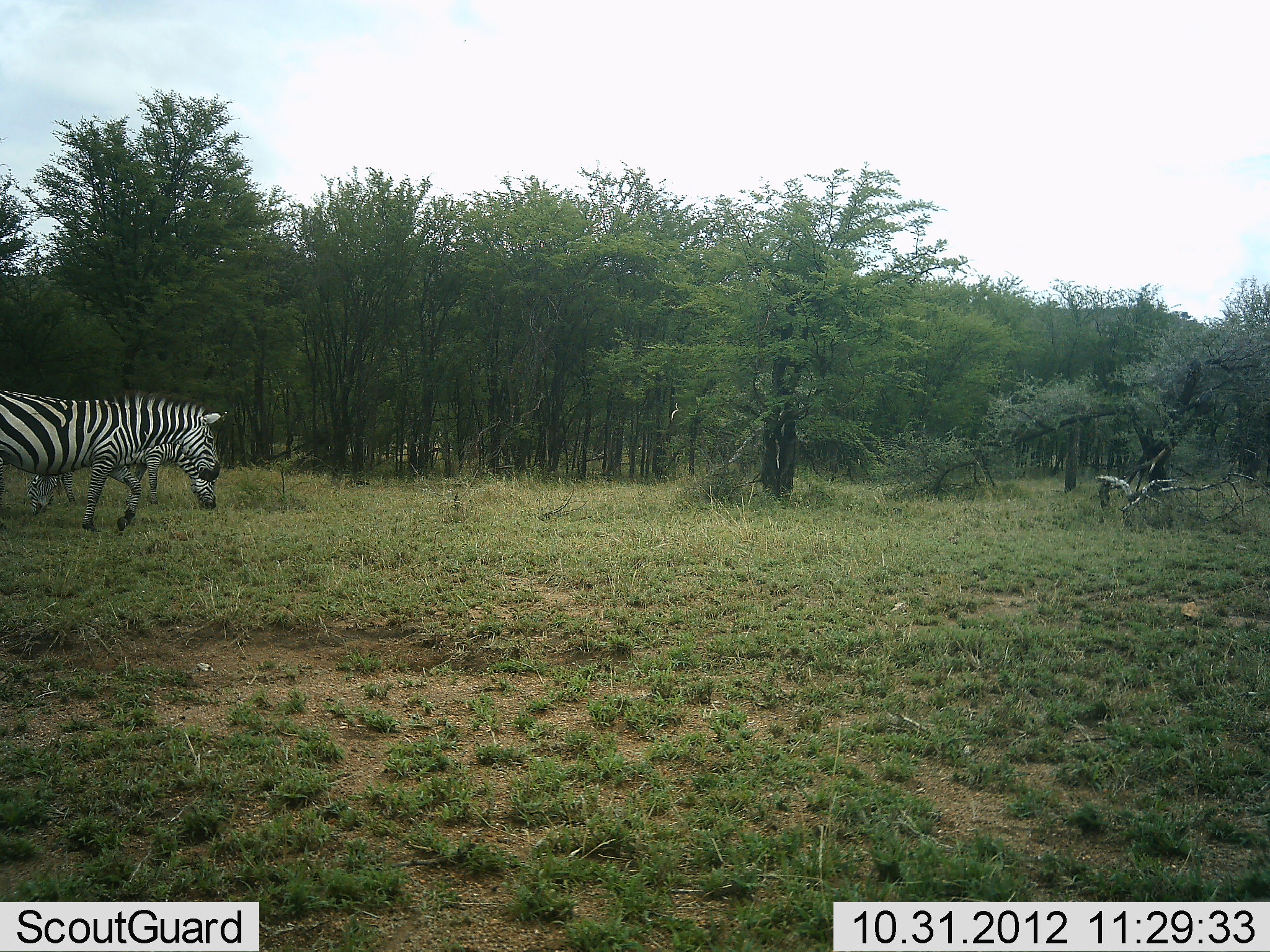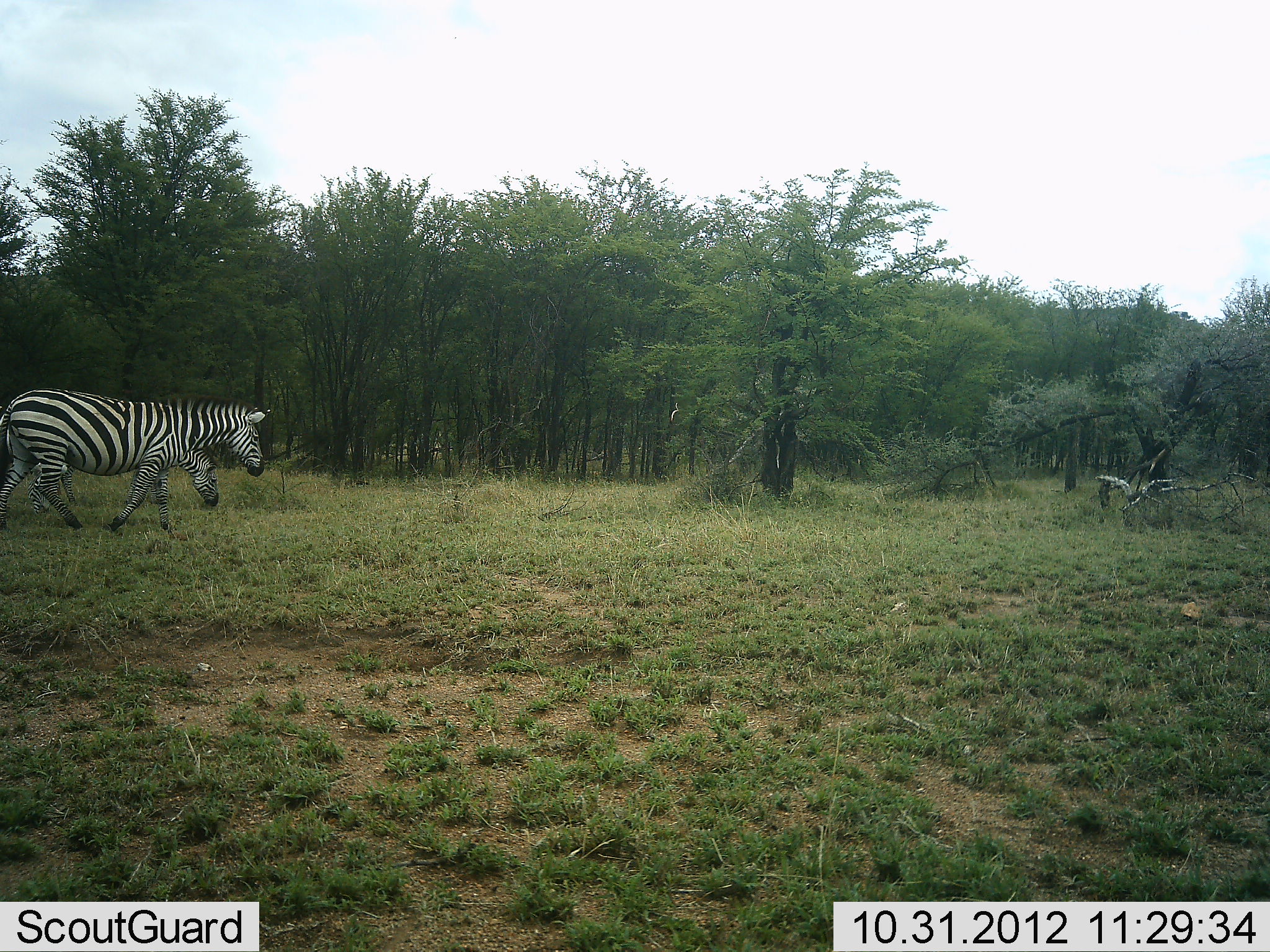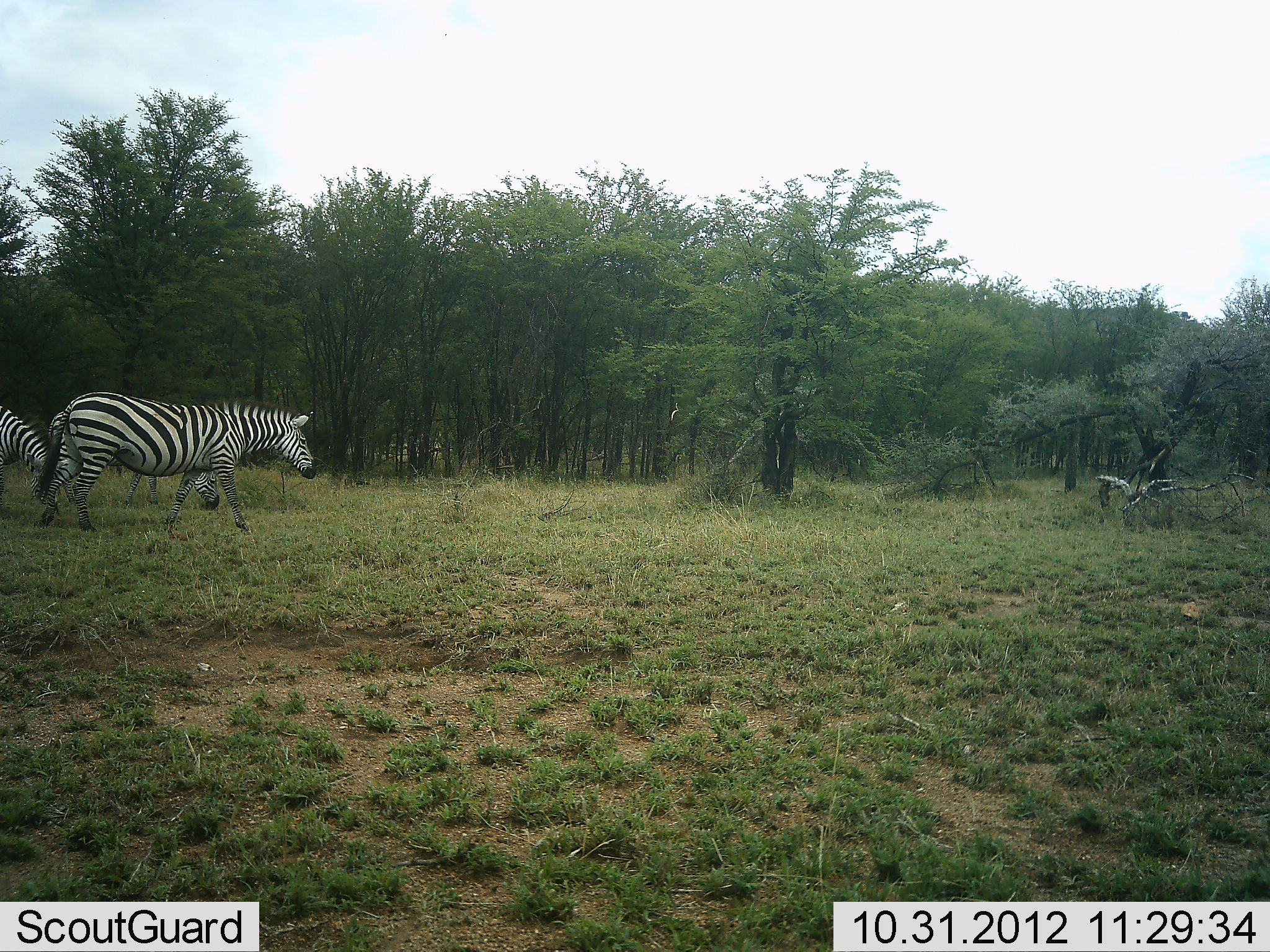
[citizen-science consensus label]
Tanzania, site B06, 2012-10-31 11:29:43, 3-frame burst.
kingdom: Animalia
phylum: Chordata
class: Mammalia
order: Perissodactyla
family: Equidae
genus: Equus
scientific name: Equus quagga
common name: plains zebra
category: zebra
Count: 3.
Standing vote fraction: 10%.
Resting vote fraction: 0%.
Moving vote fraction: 100%.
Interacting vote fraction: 0%.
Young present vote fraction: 0%.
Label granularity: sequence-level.